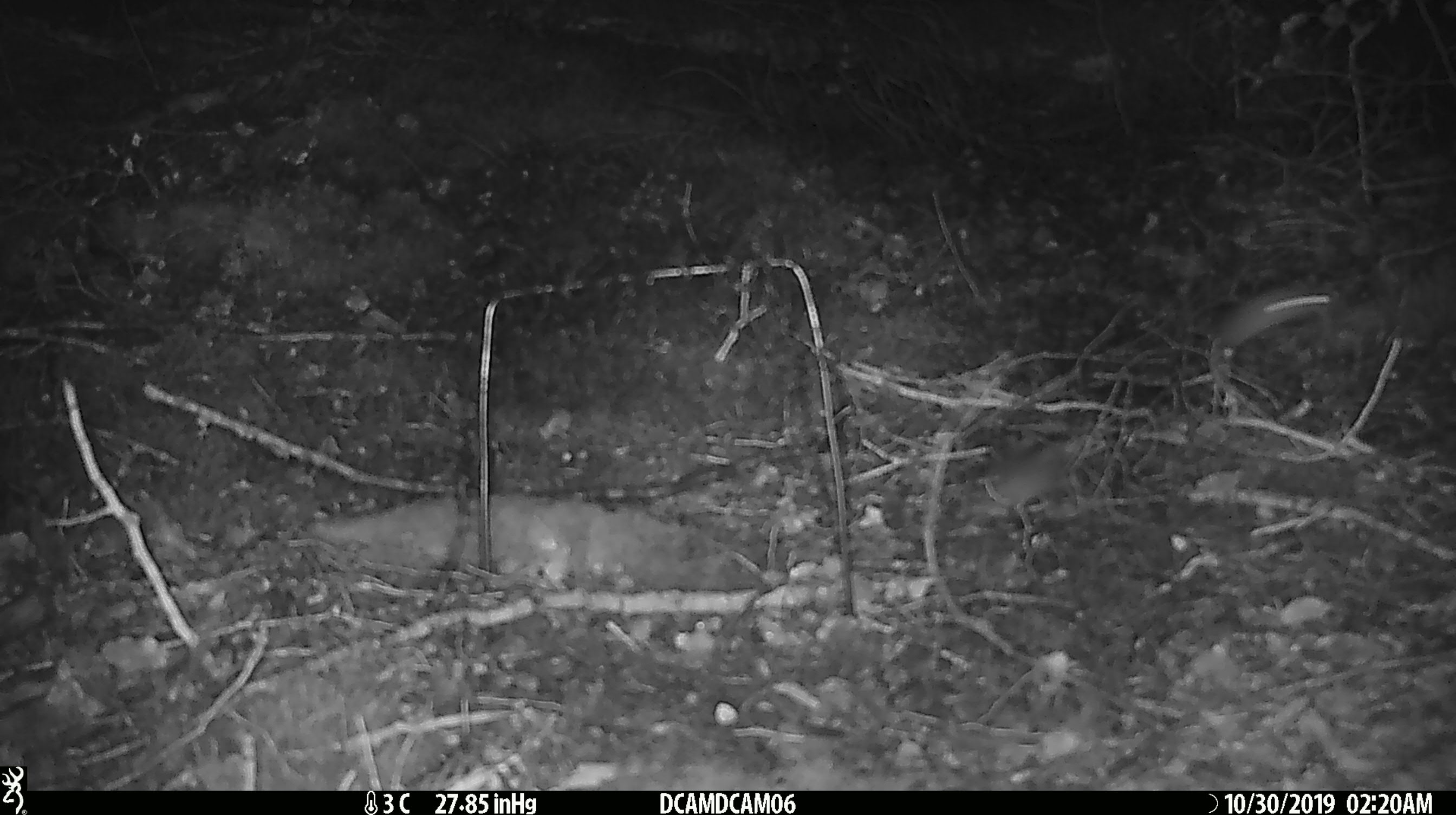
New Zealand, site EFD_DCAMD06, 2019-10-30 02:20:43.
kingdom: Animalia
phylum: Chordata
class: Mammalia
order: Rodentia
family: Muridae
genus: Mus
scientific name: Mus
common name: mouse